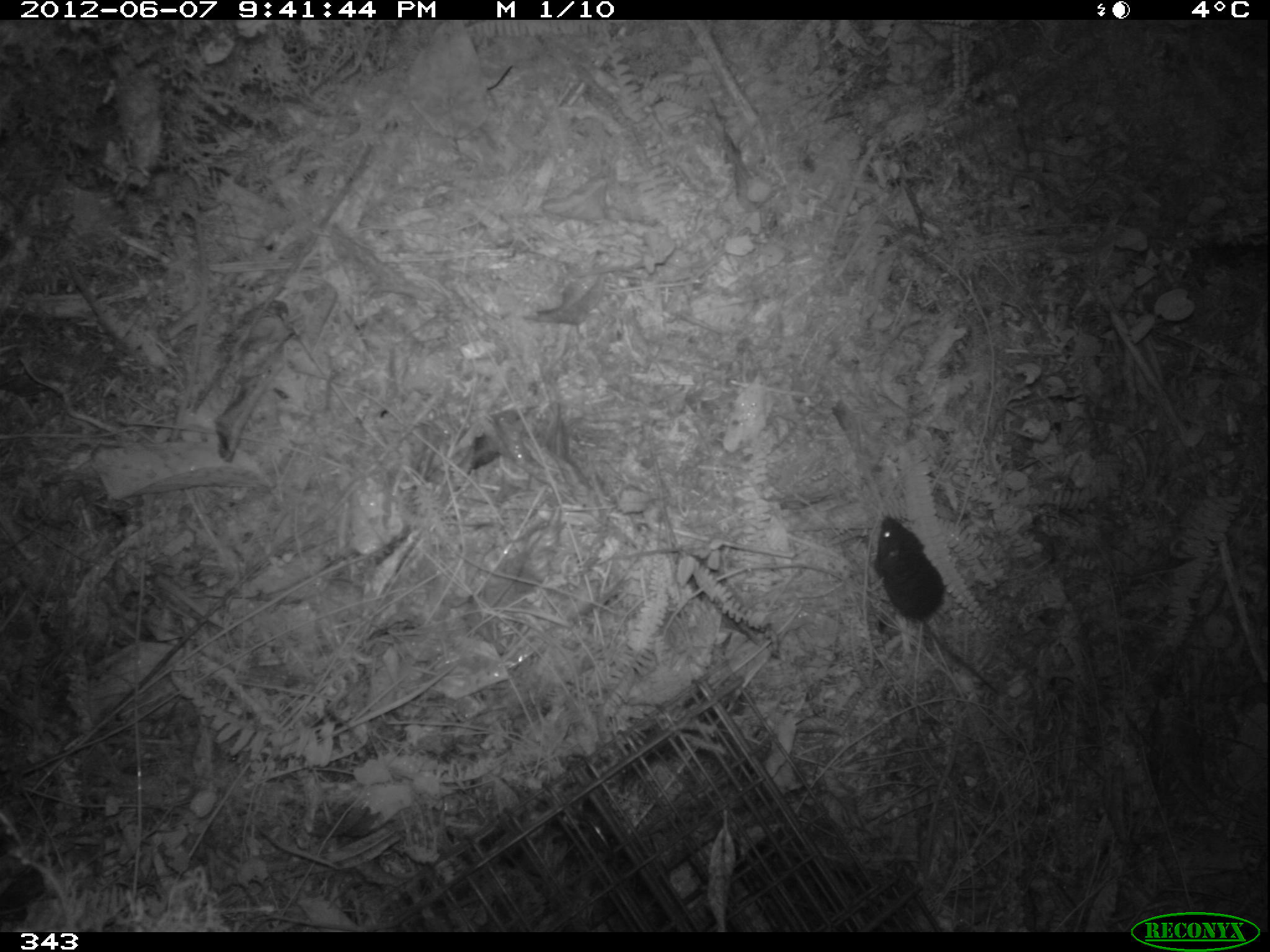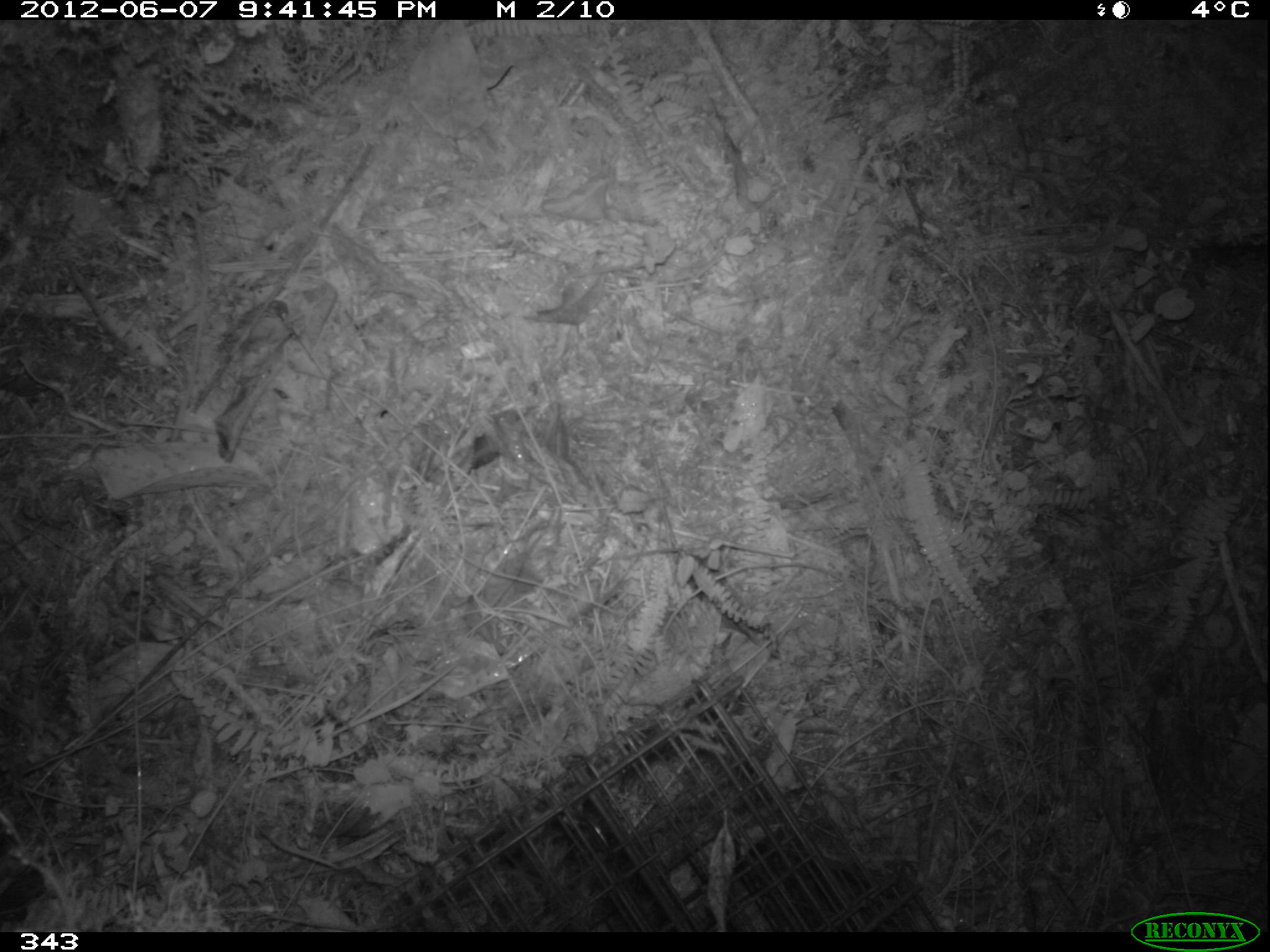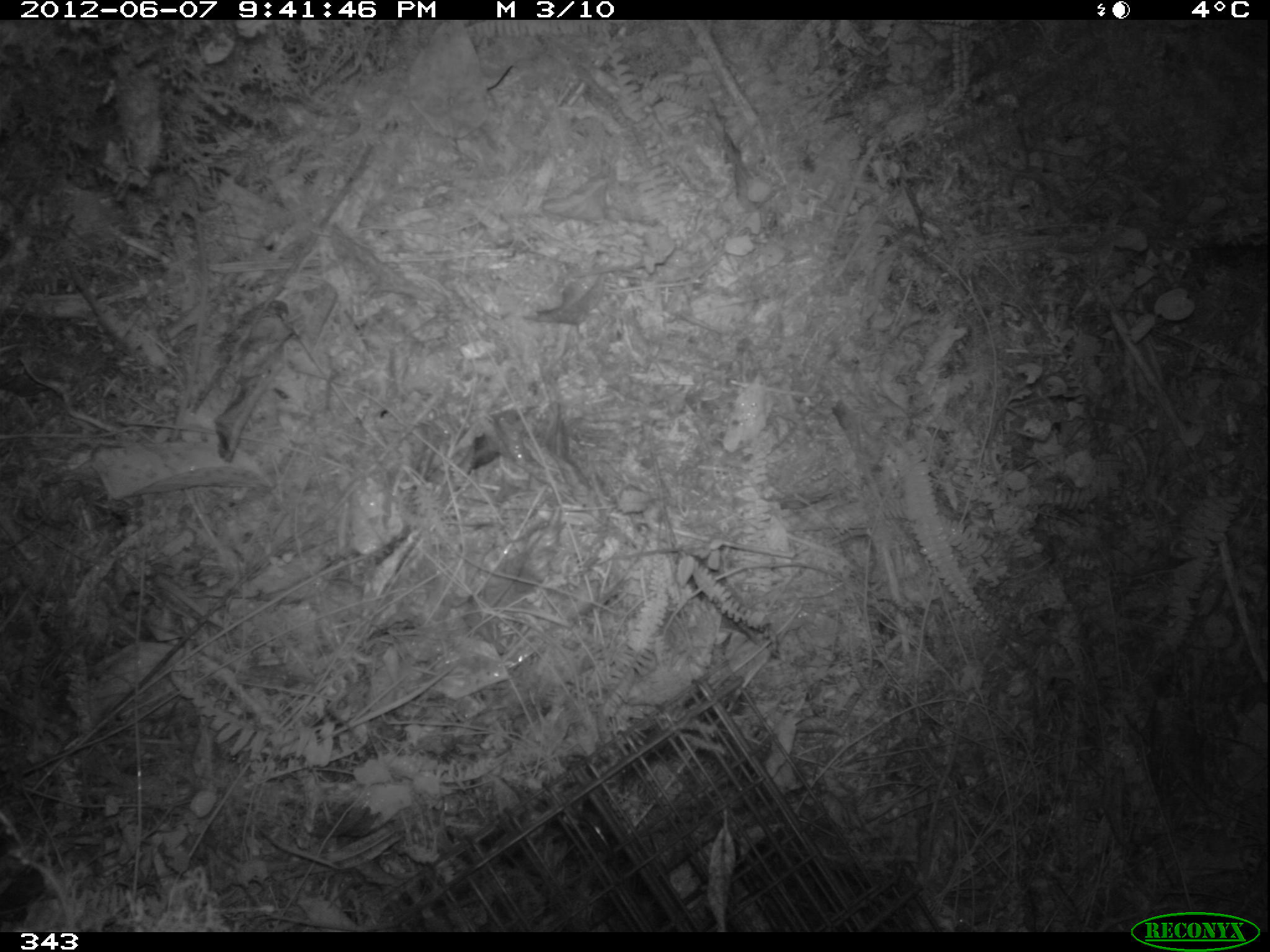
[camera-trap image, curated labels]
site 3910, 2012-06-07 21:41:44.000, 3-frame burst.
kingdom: Animalia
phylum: Chordata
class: Mammalia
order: Rodentia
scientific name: Rodentia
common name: rodents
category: unknown rodent